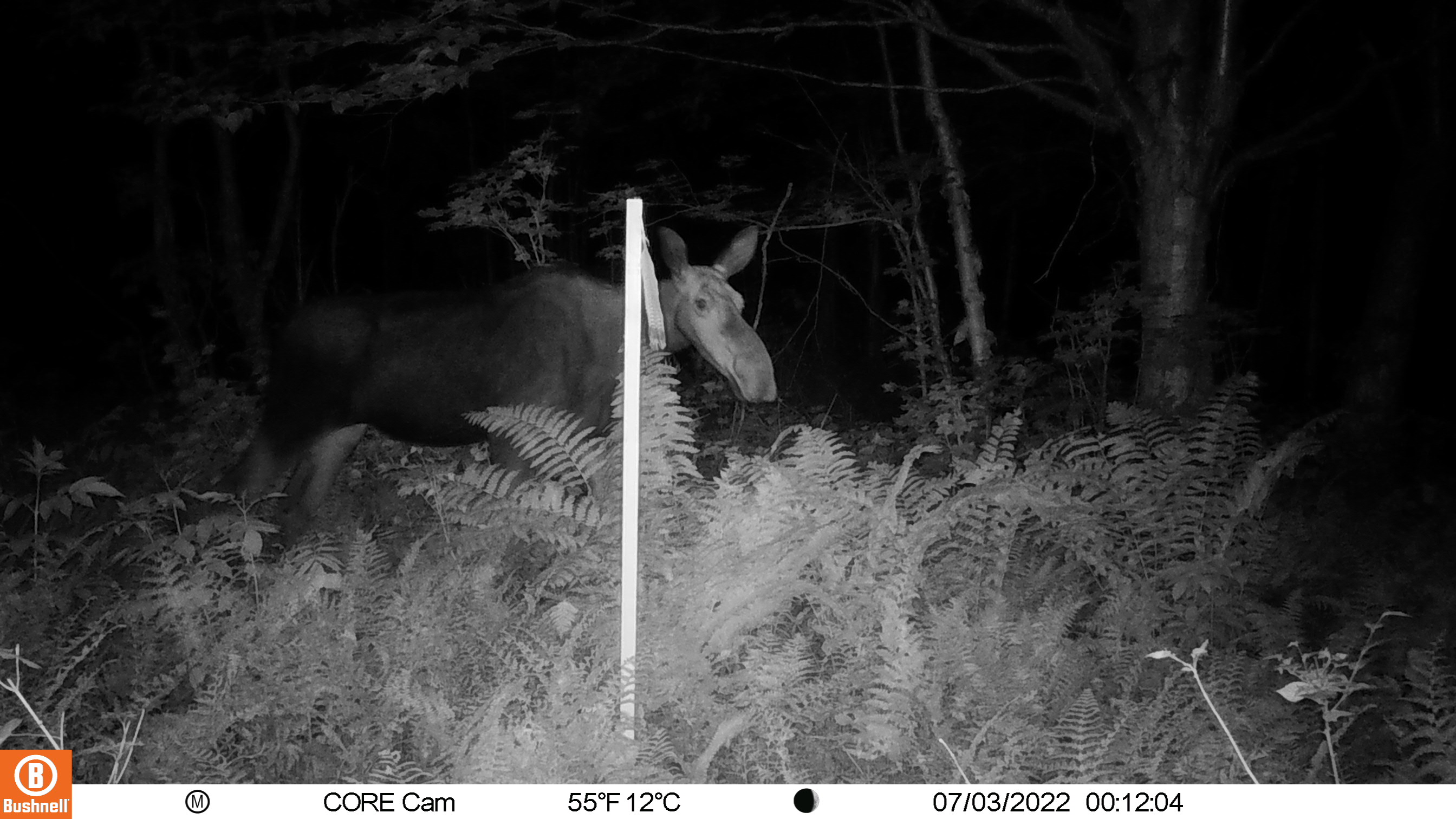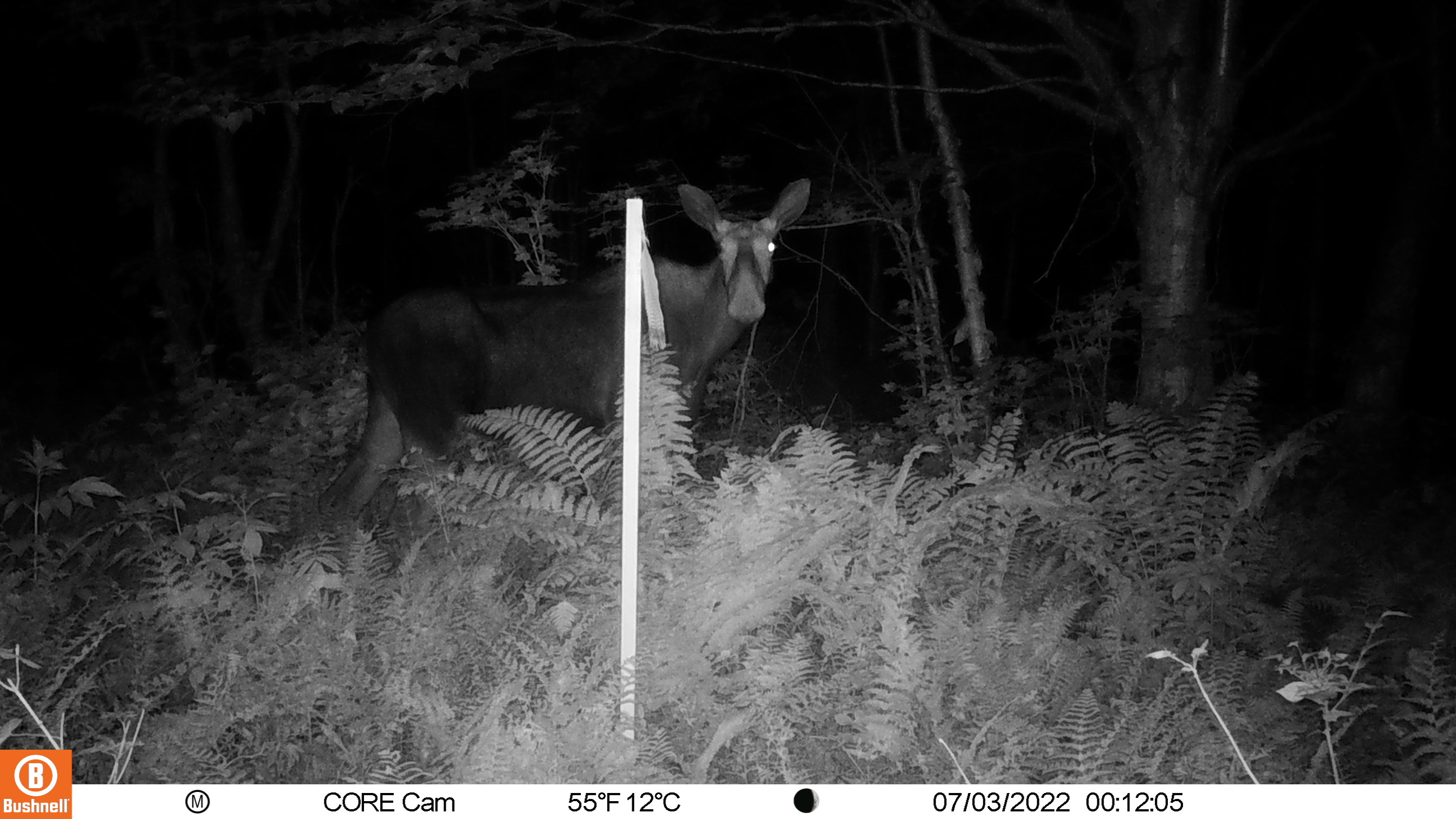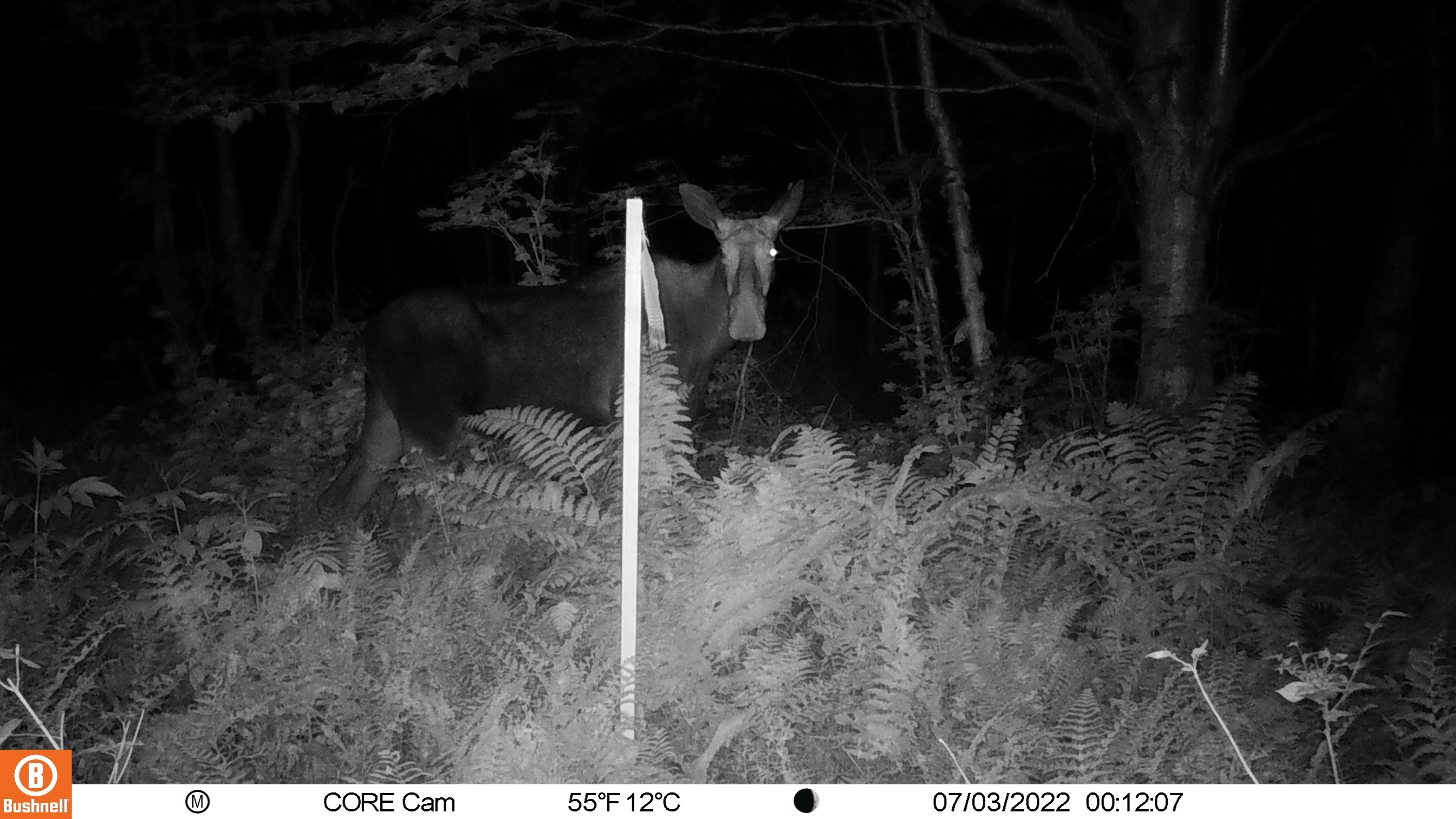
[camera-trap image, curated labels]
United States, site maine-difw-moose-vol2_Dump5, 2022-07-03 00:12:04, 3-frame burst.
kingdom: Animalia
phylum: Chordata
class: Mammalia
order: Artiodactyla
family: Cervidae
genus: Alces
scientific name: Alces alces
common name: moose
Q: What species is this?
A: Moose (Alces alces).